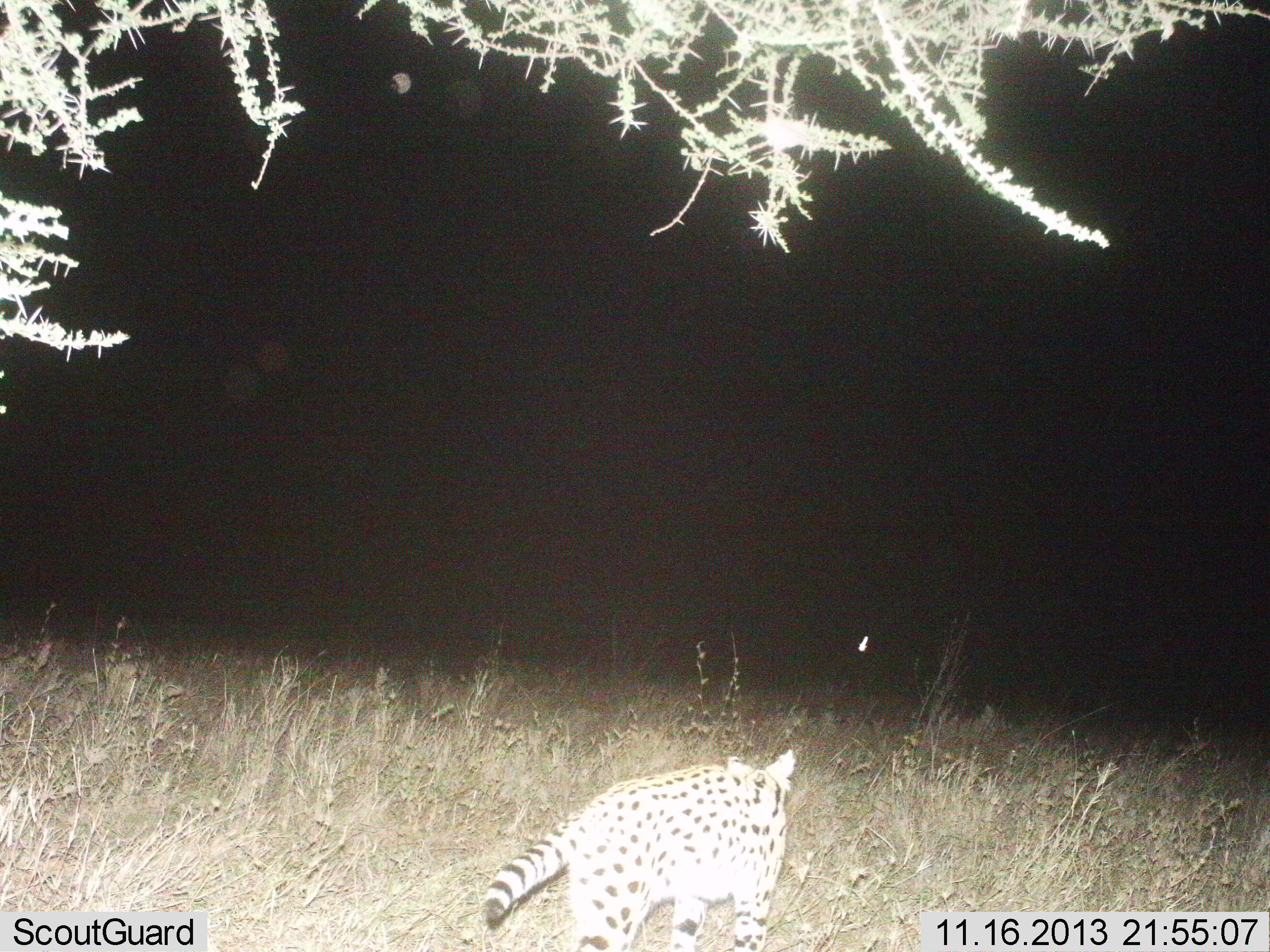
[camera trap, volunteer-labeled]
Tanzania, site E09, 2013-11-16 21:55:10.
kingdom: Animalia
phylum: Chordata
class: Mammalia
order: Carnivora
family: Felidae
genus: Leptailurus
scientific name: Leptailurus serval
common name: serval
Serval (Leptailurus serval), count 1. Behavior (volunteer vote fractions): standing 27%, resting 0%, moving 73%, interacting 0%. Young present (vote fraction): 0%. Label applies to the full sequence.